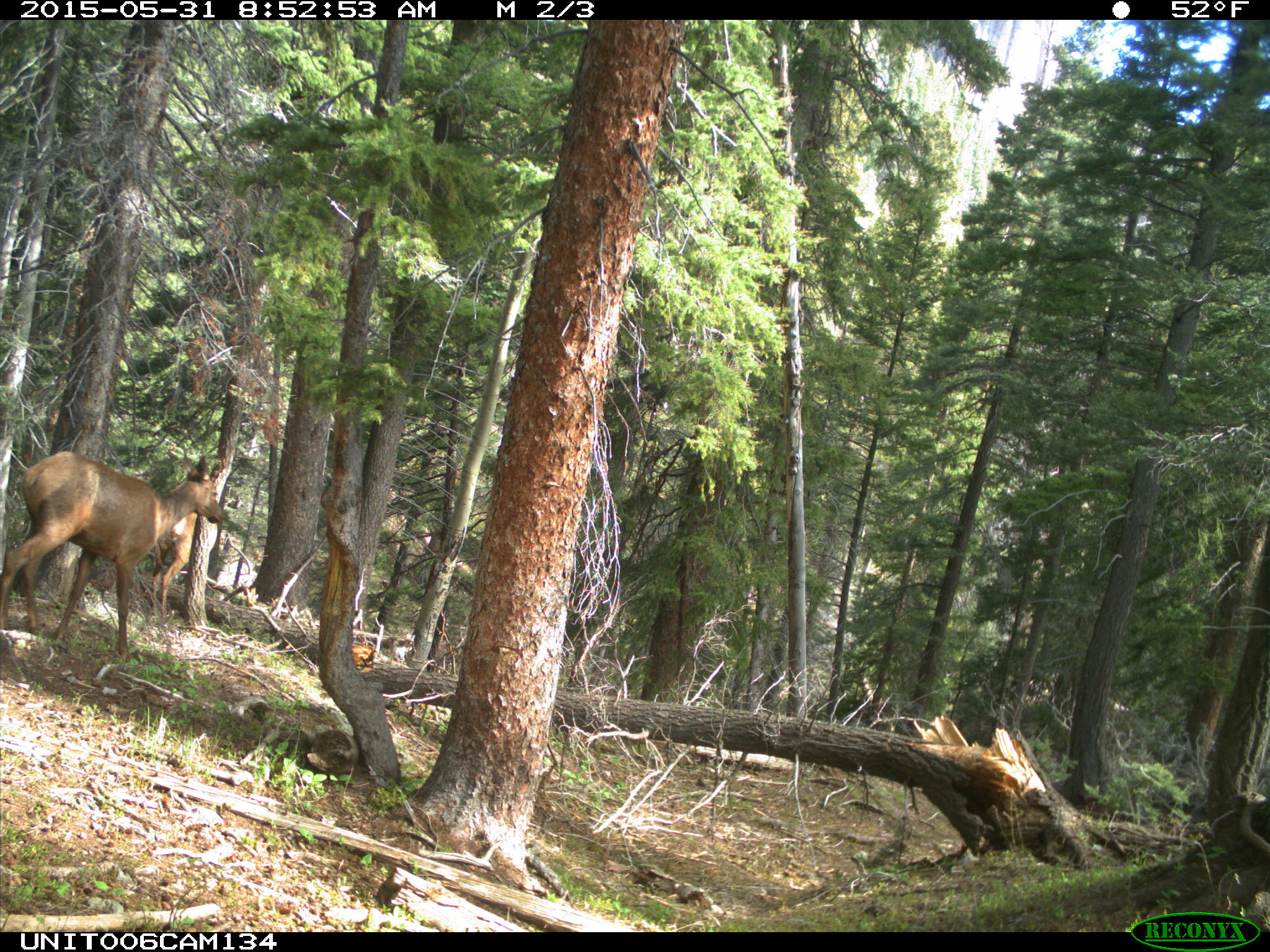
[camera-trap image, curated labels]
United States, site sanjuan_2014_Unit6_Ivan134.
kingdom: Animalia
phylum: Chordata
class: Mammalia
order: Artiodactyla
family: Cervidae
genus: Cervus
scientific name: Cervus elaphus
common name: red deer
Cervus elaphus (red deer).